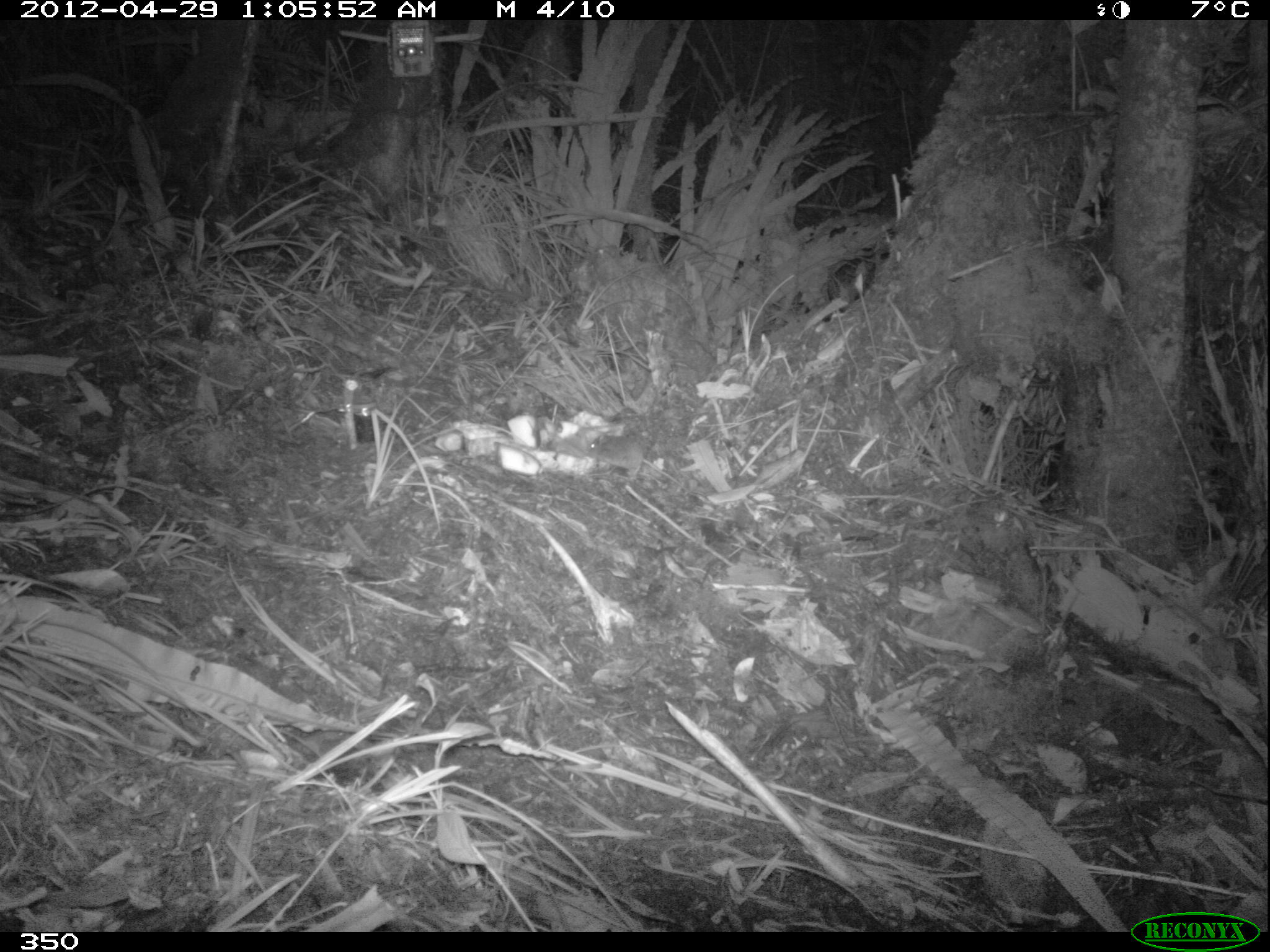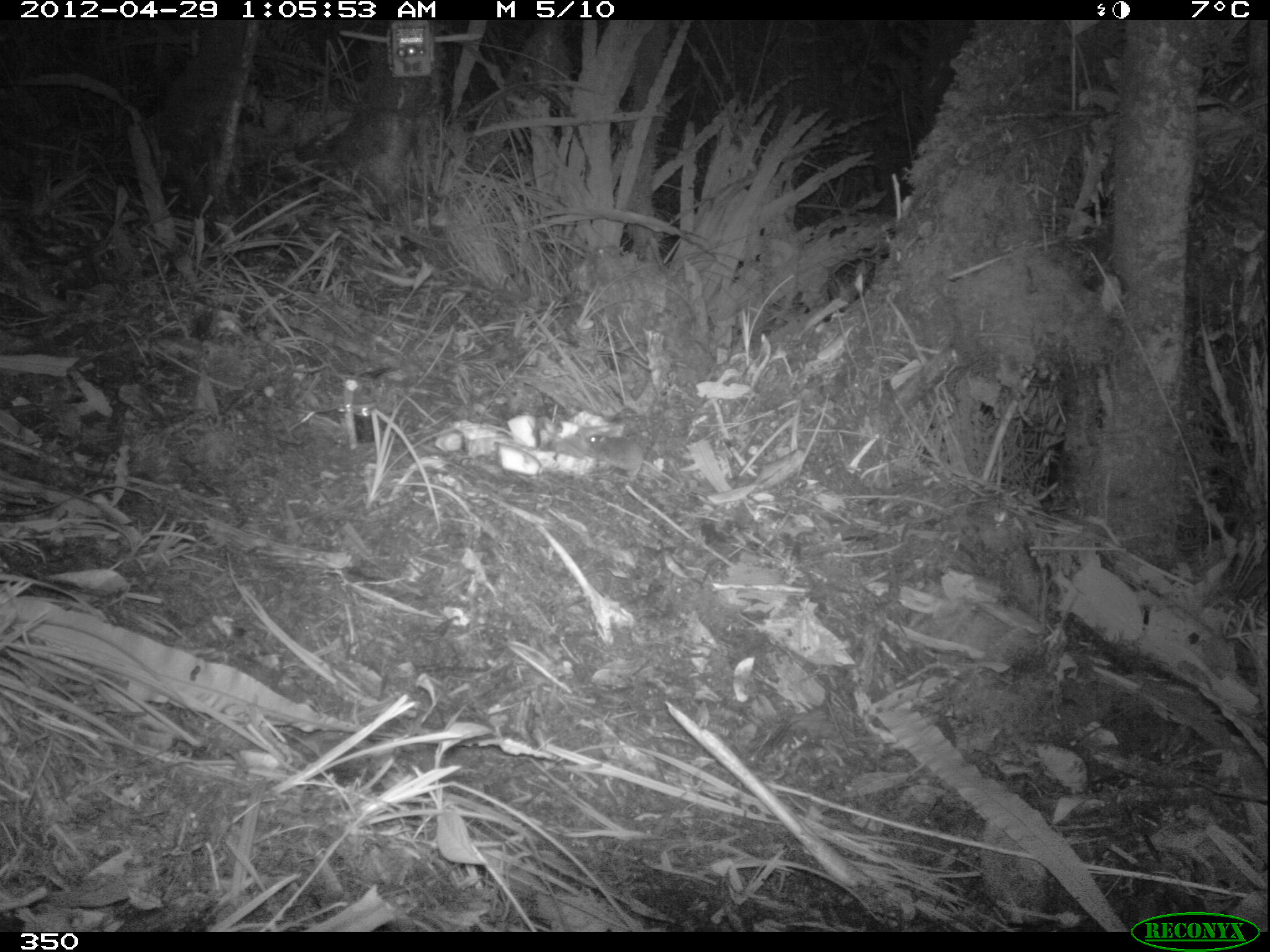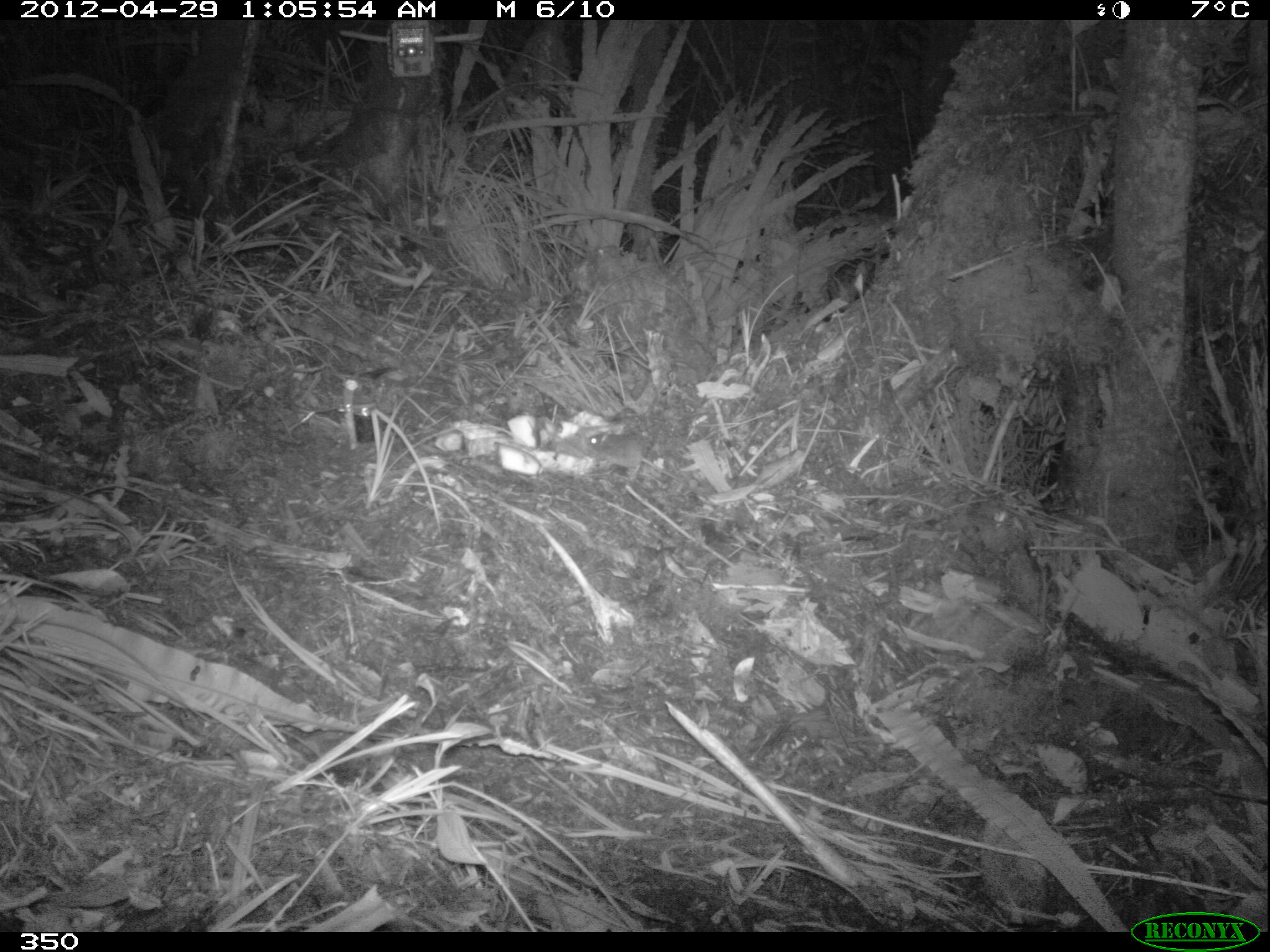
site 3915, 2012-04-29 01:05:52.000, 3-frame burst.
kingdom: Animalia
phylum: Chordata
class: Mammalia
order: Rodentia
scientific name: Rodentia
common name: rodents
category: unknown rodent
Unknown rodent (rodents) (Rodentia).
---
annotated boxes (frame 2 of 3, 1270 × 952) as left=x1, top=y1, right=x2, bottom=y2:
unknown rodent: left=584, top=434, right=698, bottom=498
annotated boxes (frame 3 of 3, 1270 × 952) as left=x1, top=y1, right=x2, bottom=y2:
unknown rodent: left=585, top=430, right=706, bottom=497